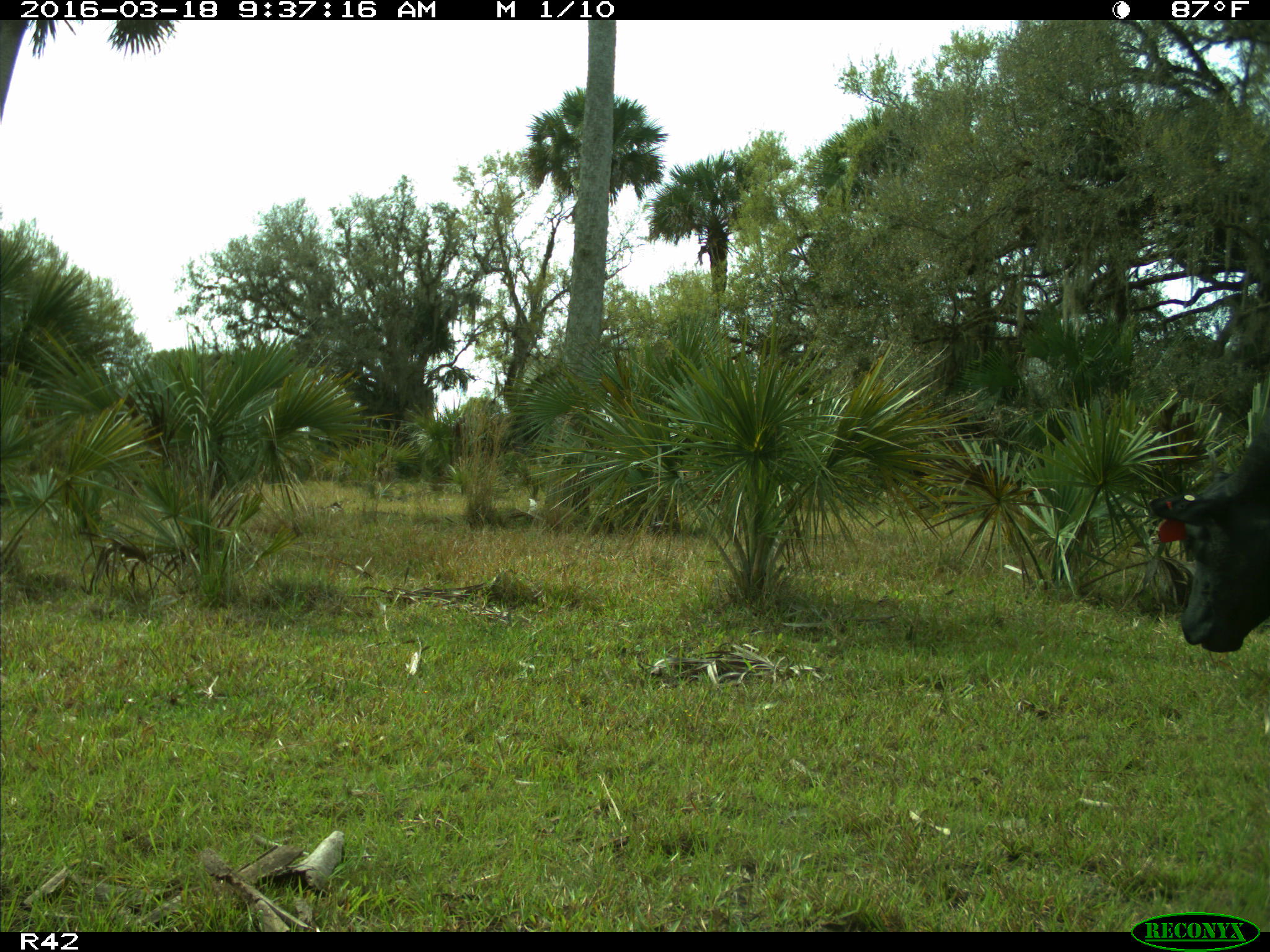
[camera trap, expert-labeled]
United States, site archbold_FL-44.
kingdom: Animalia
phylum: Chordata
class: Mammalia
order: Artiodactyla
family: Bovidae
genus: Bos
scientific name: Bos taurus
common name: domestic cow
Bos taurus (domestic cow).